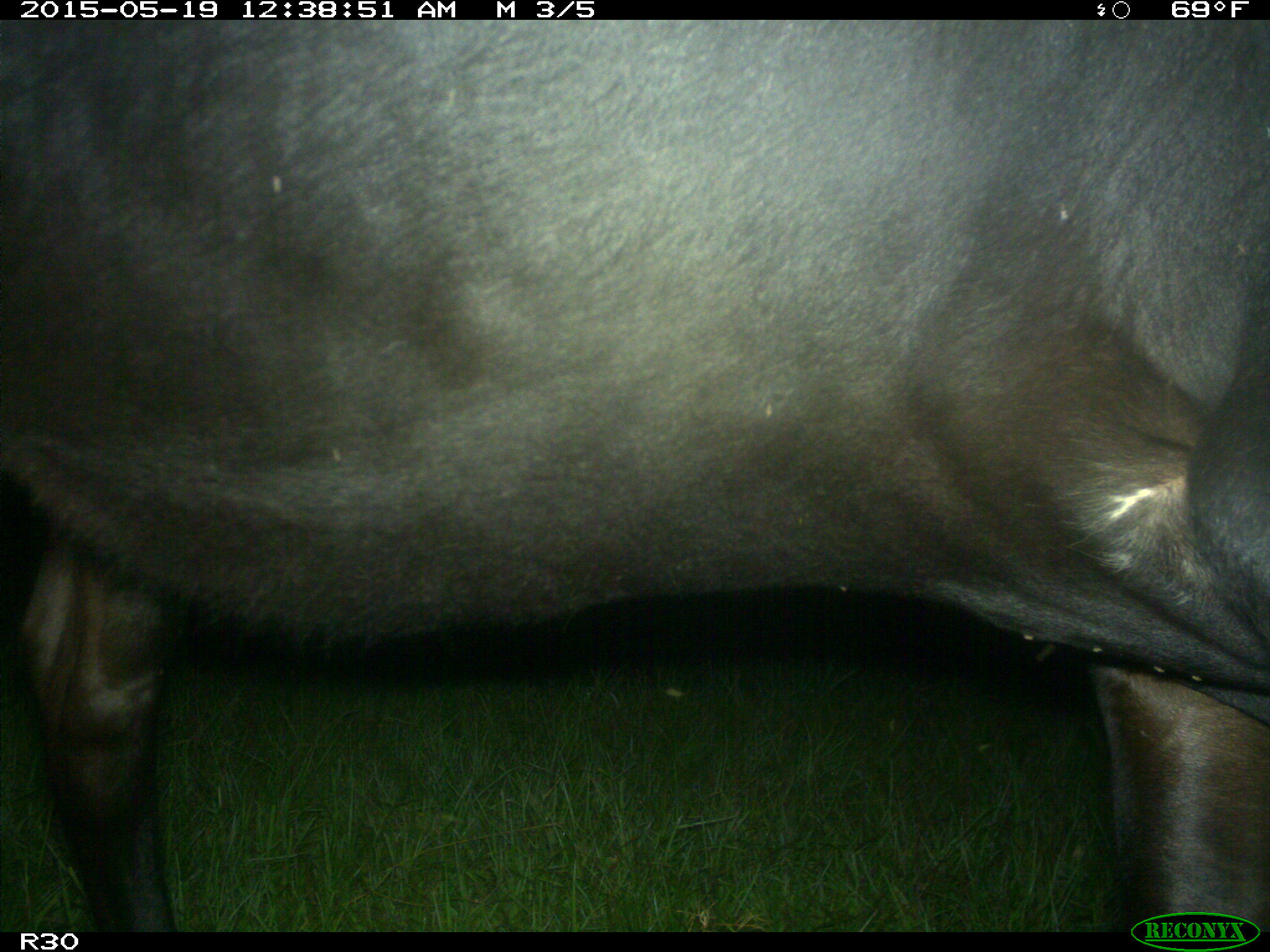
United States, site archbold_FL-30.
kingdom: Animalia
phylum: Chordata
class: Mammalia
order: Artiodactyla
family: Bovidae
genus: Bos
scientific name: Bos taurus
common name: domestic cow